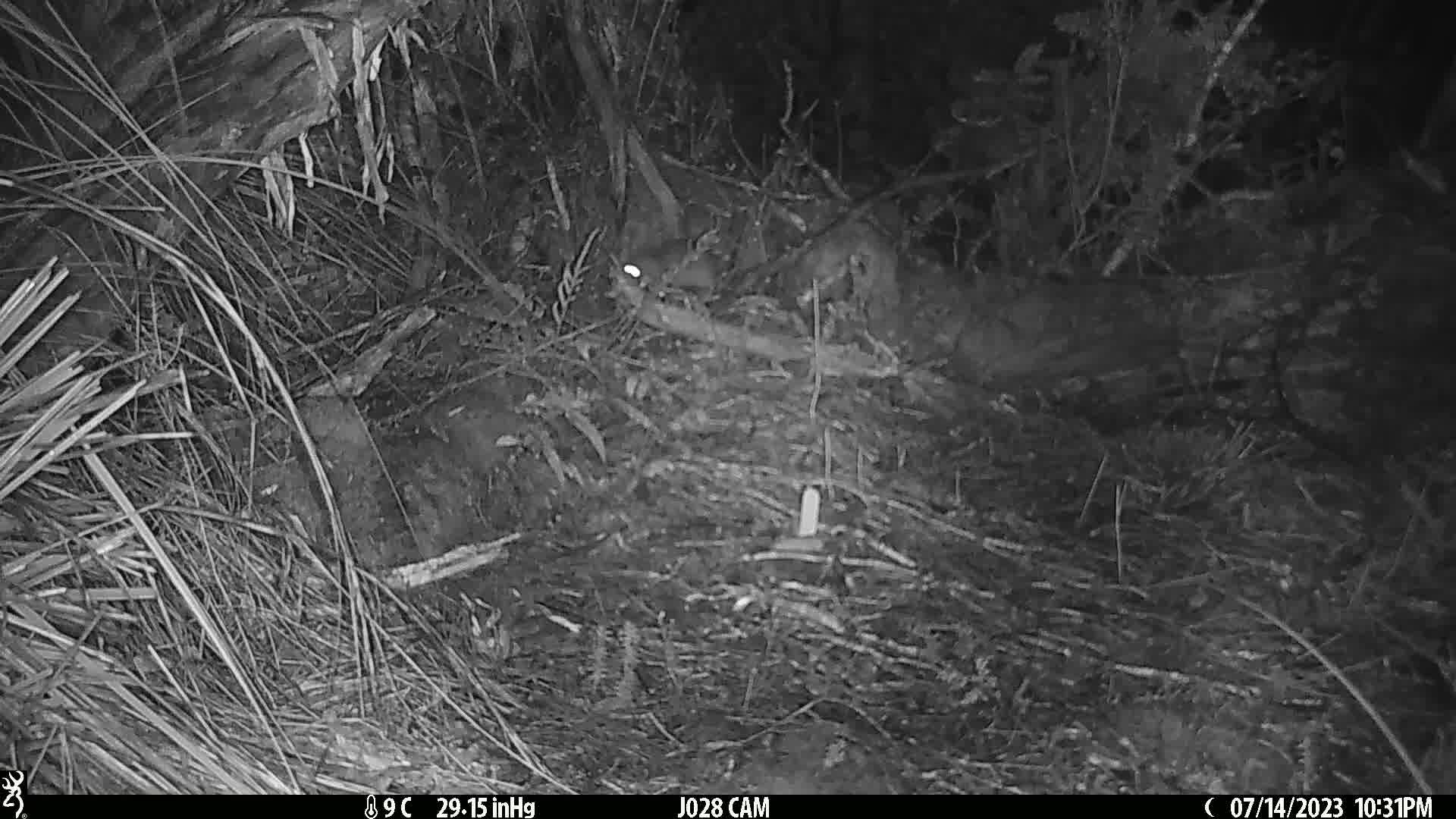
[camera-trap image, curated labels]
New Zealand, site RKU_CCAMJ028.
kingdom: Animalia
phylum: Chordata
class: Mammalia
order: Rodentia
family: Muridae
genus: Rattus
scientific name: Rattus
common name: rat